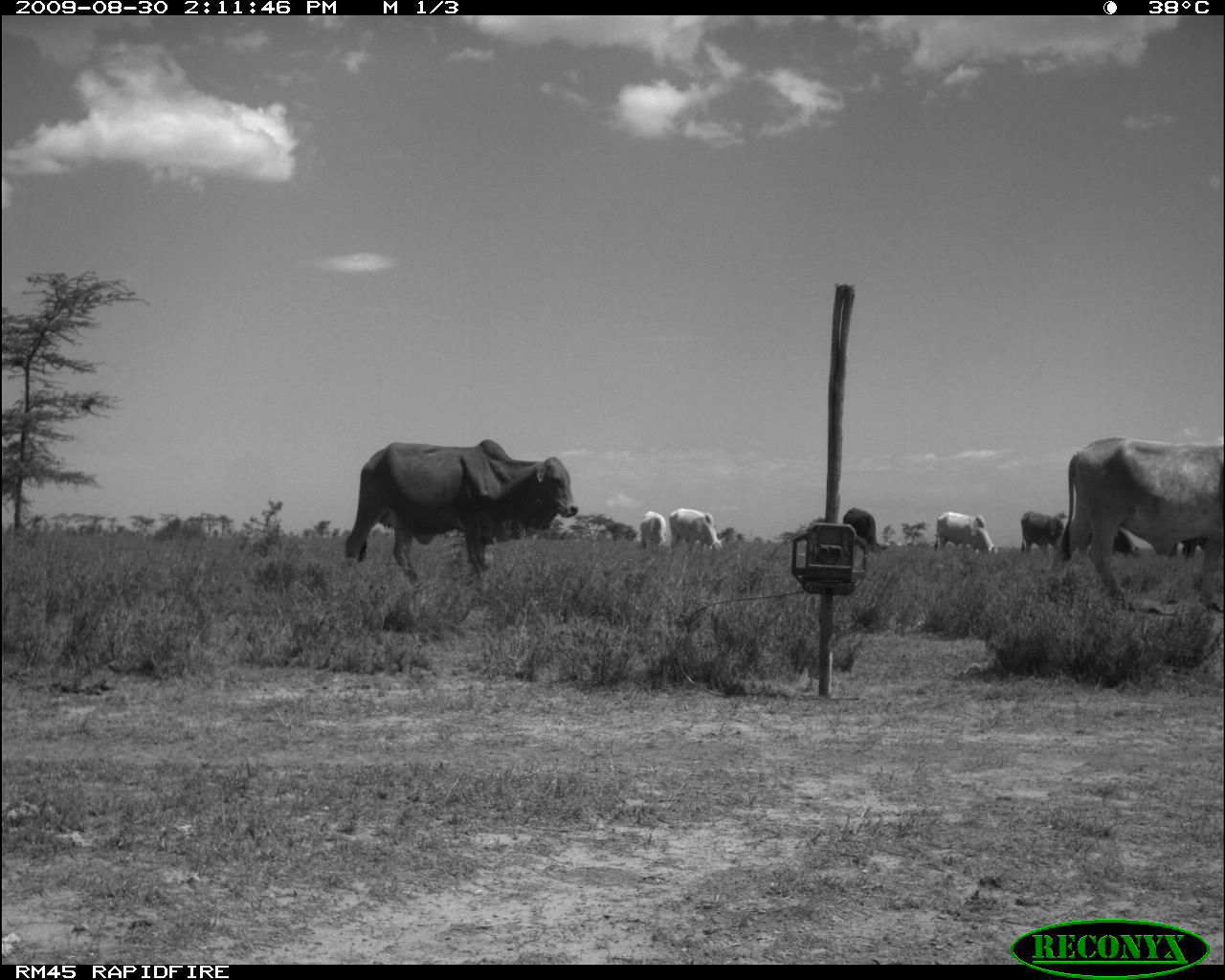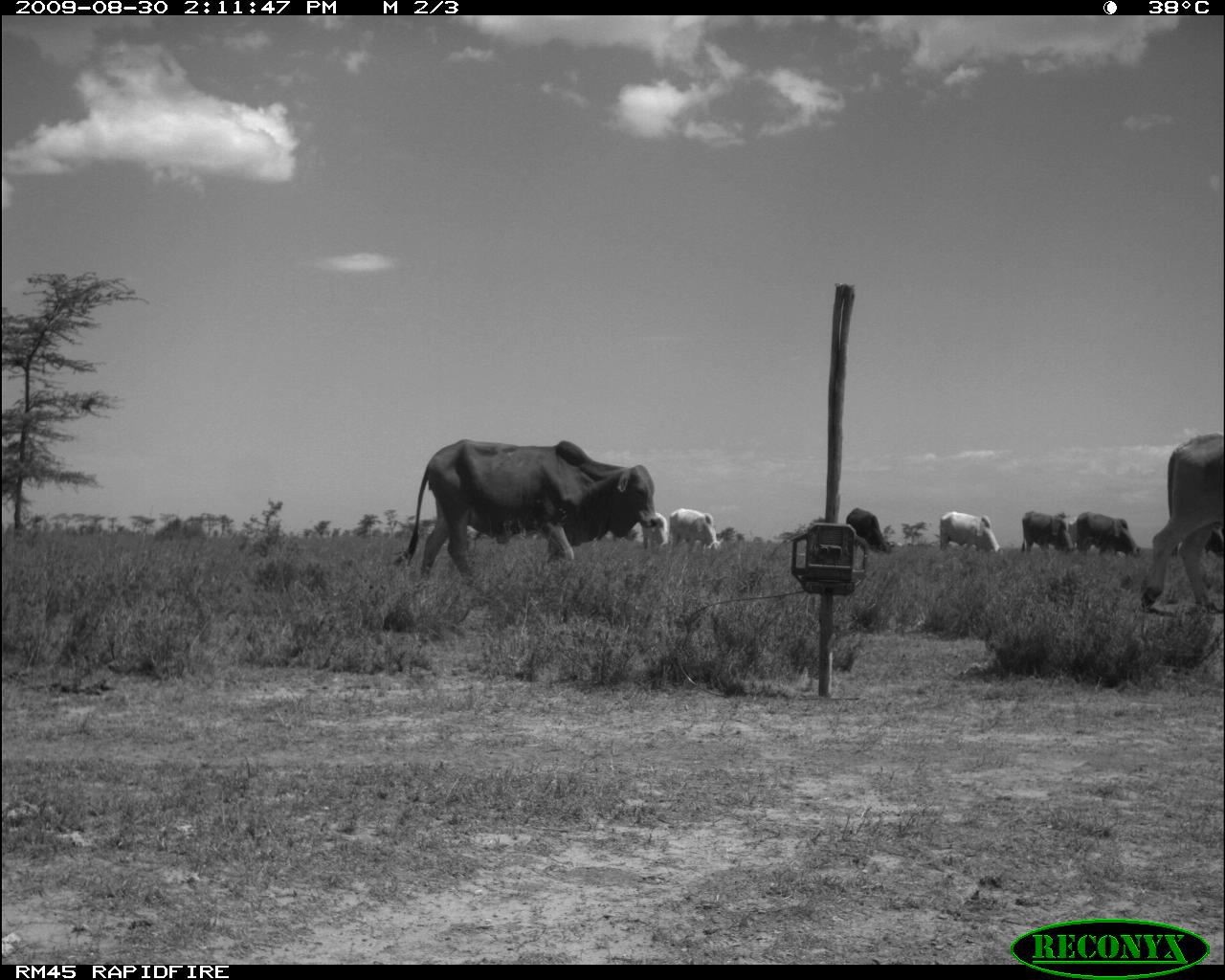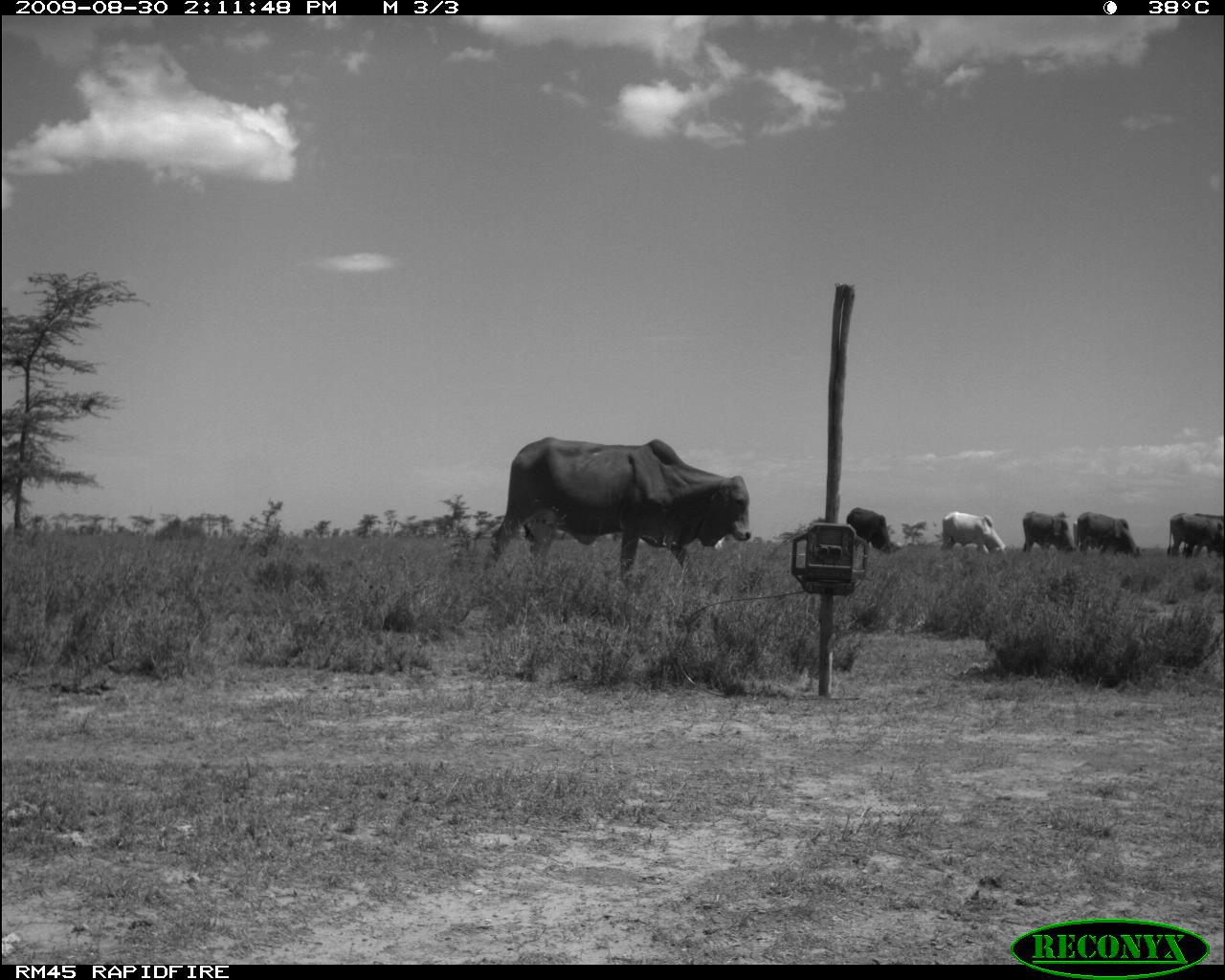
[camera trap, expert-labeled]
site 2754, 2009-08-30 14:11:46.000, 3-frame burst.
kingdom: Animalia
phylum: Chordata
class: Mammalia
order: Artiodactyla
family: Bovidae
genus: Bos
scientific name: Bos taurus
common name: domestic cattle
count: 7